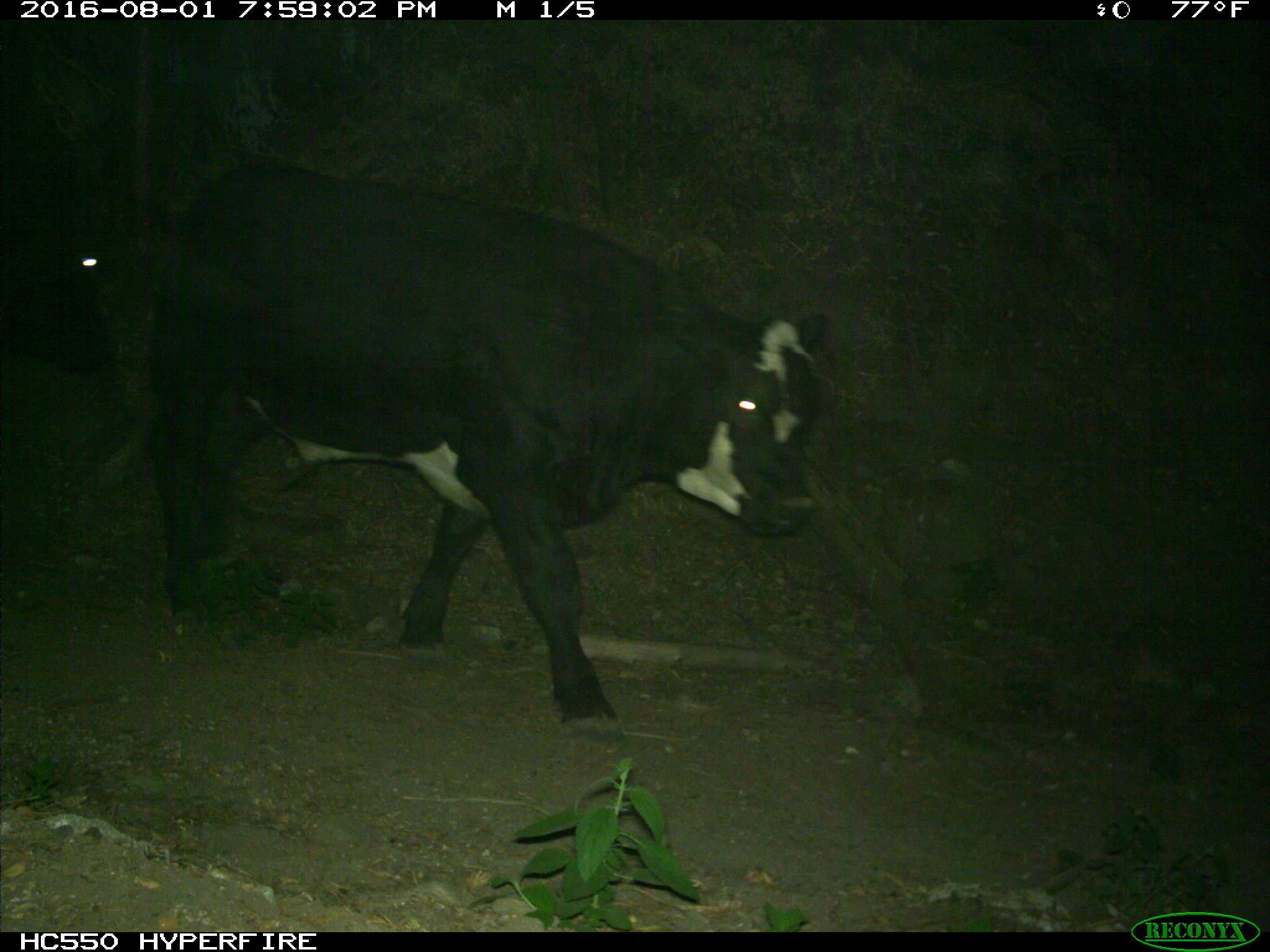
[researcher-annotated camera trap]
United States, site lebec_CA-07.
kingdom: Animalia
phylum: Chordata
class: Mammalia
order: Artiodactyla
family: Bovidae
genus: Bos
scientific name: Bos taurus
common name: domestic cow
Bos taurus (domestic cow).